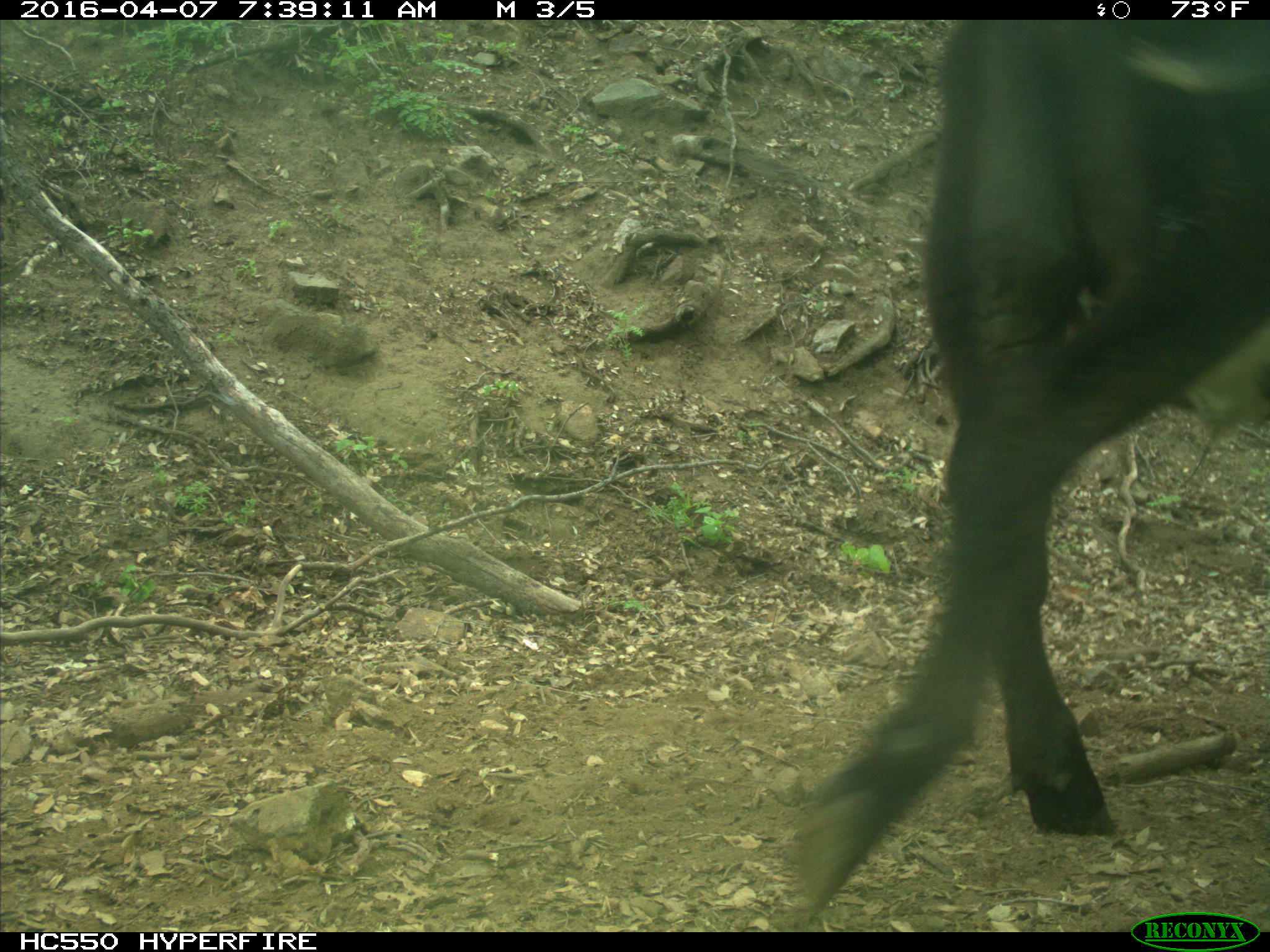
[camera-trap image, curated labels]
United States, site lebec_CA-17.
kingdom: Animalia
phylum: Chordata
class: Mammalia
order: Artiodactyla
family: Bovidae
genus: Bos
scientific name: Bos taurus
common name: domestic cow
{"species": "Bos taurus (domestic cow)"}